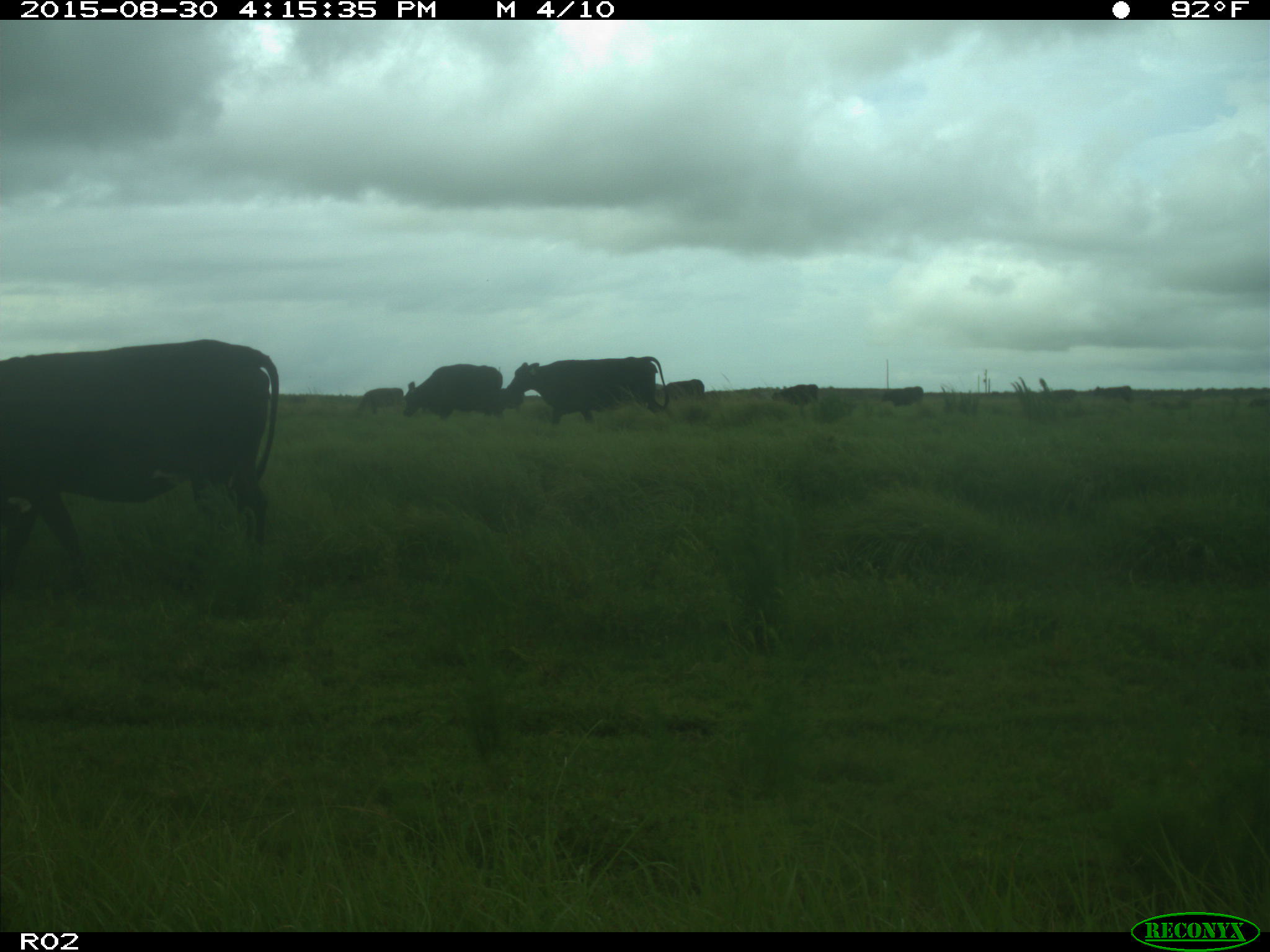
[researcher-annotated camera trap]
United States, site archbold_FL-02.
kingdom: Animalia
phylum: Chordata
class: Mammalia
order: Artiodactyla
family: Bovidae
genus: Bos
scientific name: Bos taurus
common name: domestic cow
Bos taurus (domestic cow).